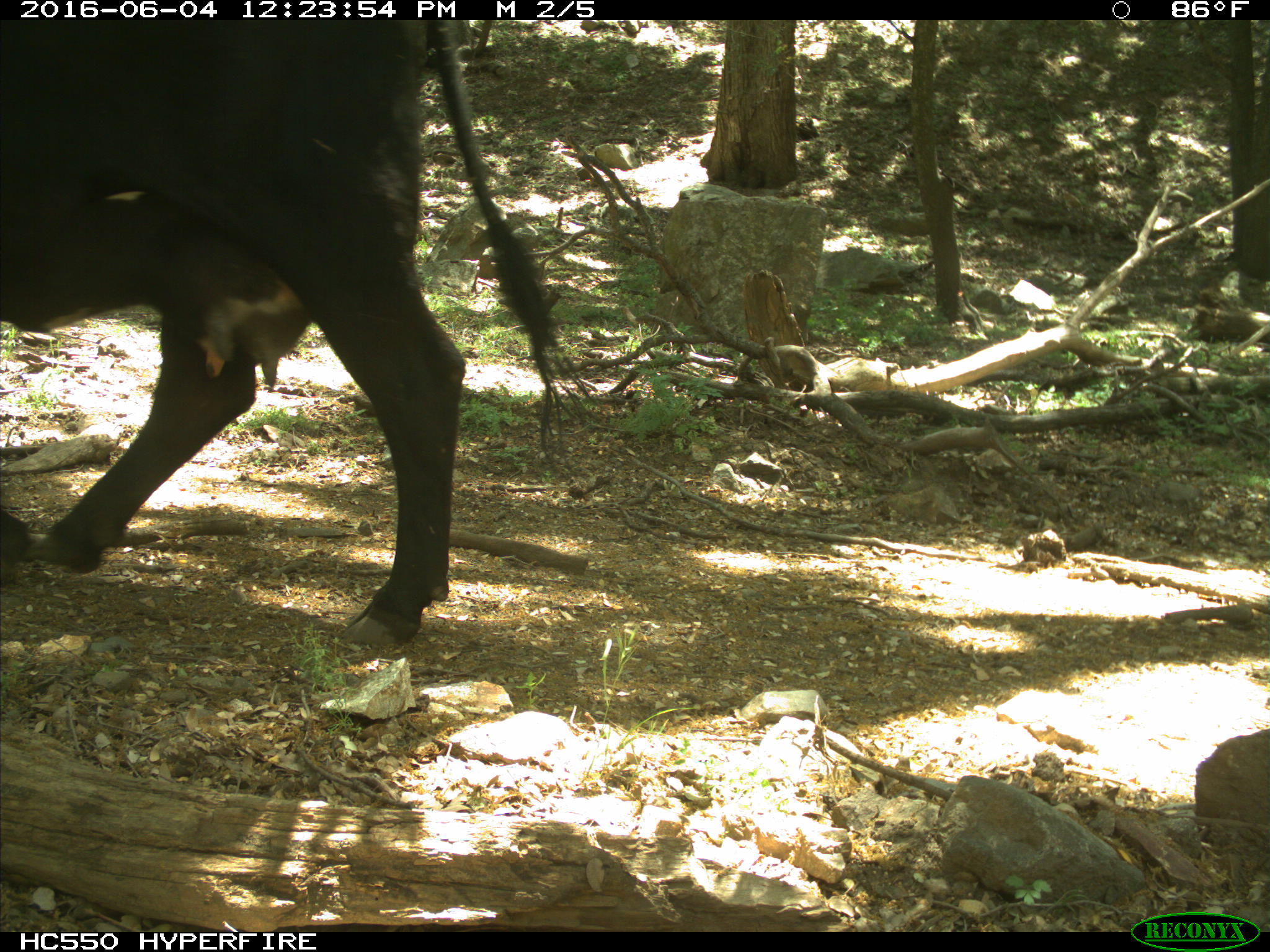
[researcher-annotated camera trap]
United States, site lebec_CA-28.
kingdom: Animalia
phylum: Chordata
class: Mammalia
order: Artiodactyla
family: Bovidae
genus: Bos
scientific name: Bos taurus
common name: domestic cow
Bos taurus (domestic cow).